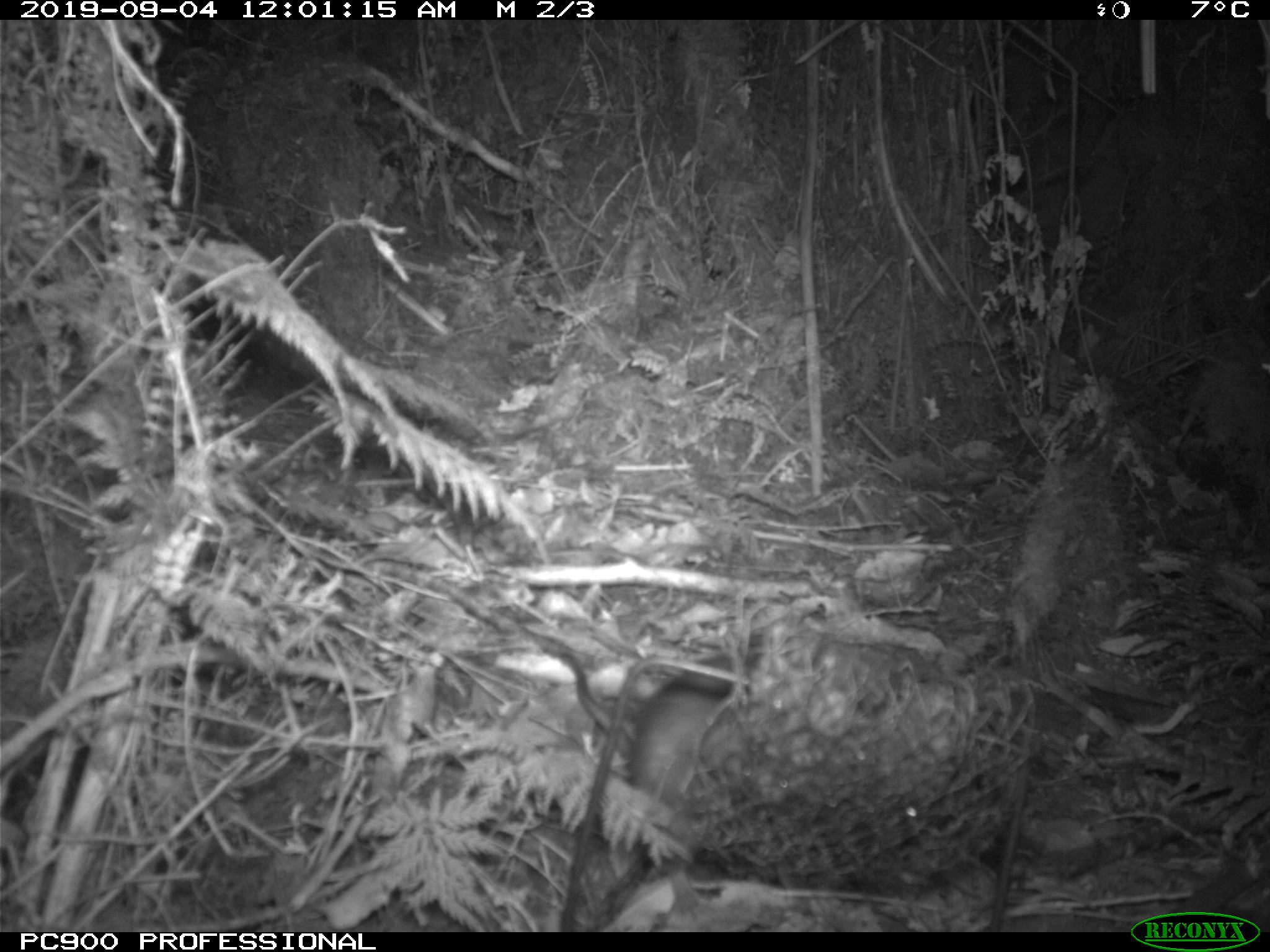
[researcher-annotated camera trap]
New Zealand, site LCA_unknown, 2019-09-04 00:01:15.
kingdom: Animalia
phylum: Chordata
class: Mammalia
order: Rodentia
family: Muridae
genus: Rattus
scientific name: Rattus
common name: rat